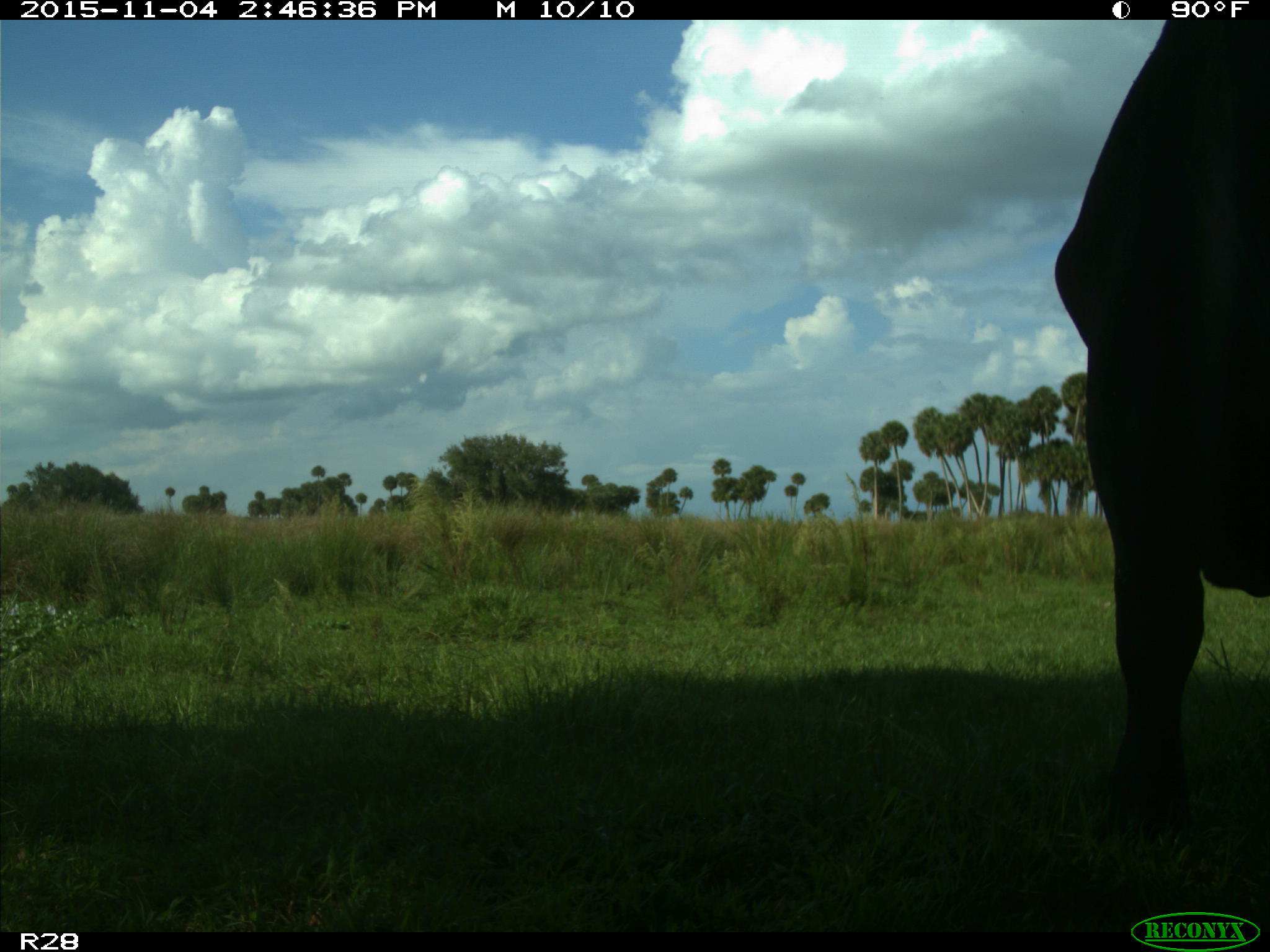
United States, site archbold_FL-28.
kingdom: Animalia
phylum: Chordata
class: Mammalia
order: Artiodactyla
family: Bovidae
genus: Bos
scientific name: Bos taurus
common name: domestic cow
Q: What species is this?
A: Bos taurus (domestic cow).